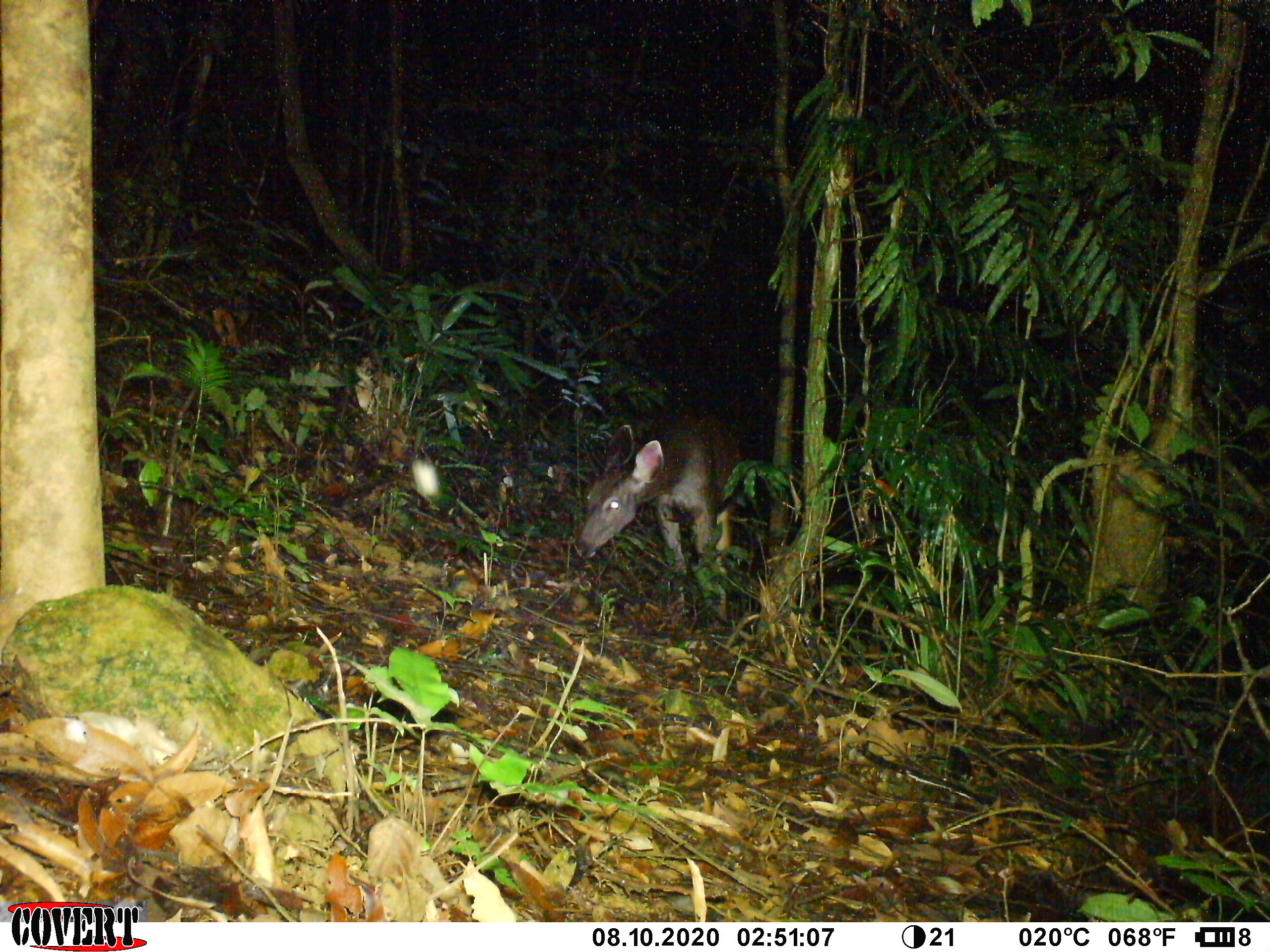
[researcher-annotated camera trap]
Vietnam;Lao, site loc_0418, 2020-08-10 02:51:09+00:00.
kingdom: Animalia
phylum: Chordata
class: Mammalia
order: Artiodactyla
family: Cervidae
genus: Rusa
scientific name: Rusa unicolor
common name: sambar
Sambar (Rusa unicolor). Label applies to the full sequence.